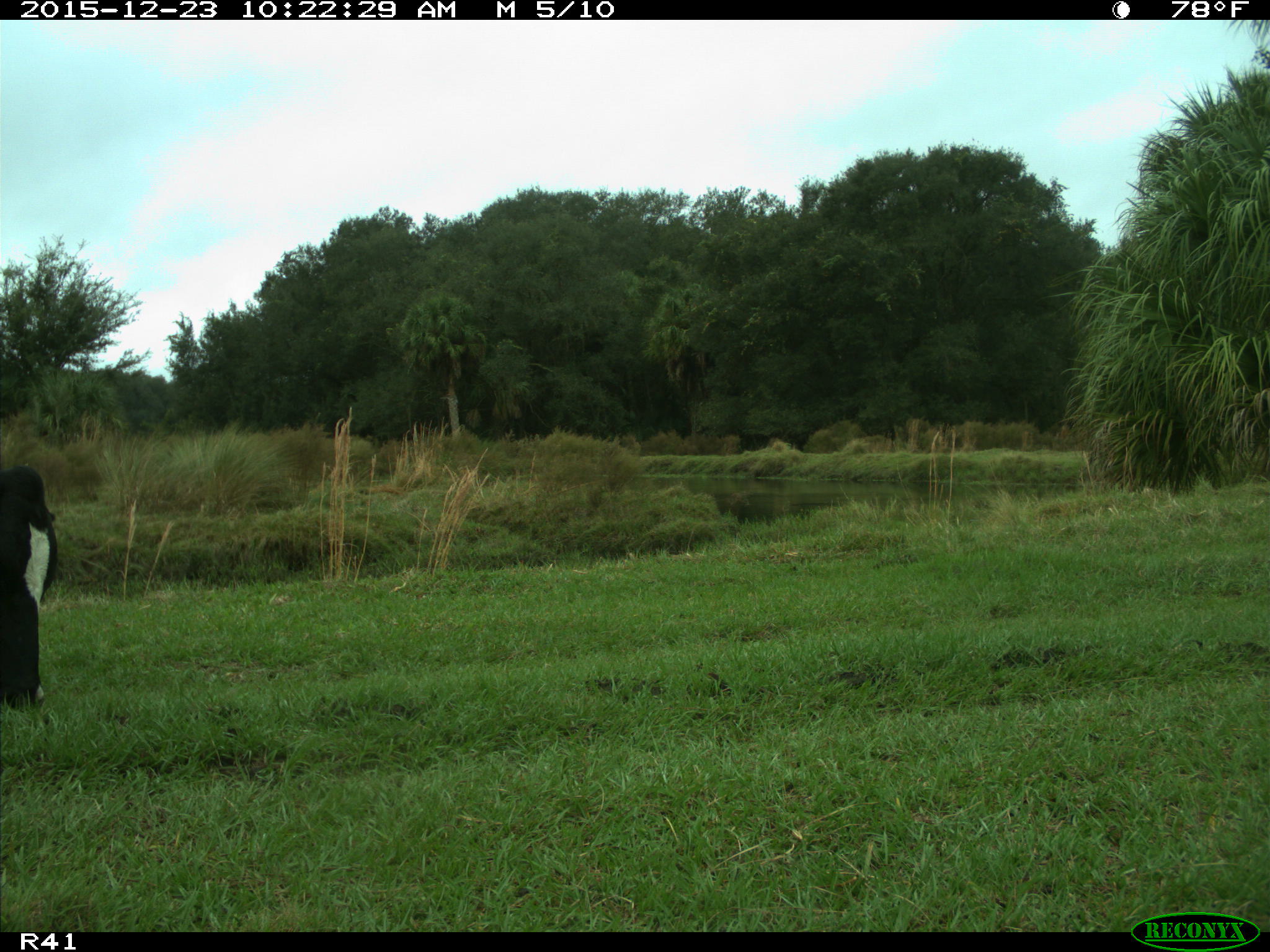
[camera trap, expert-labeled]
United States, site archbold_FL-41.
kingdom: Animalia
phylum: Chordata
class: Mammalia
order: Artiodactyla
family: Bovidae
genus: Bos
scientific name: Bos taurus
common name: domestic cow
Bos taurus (domestic cow).